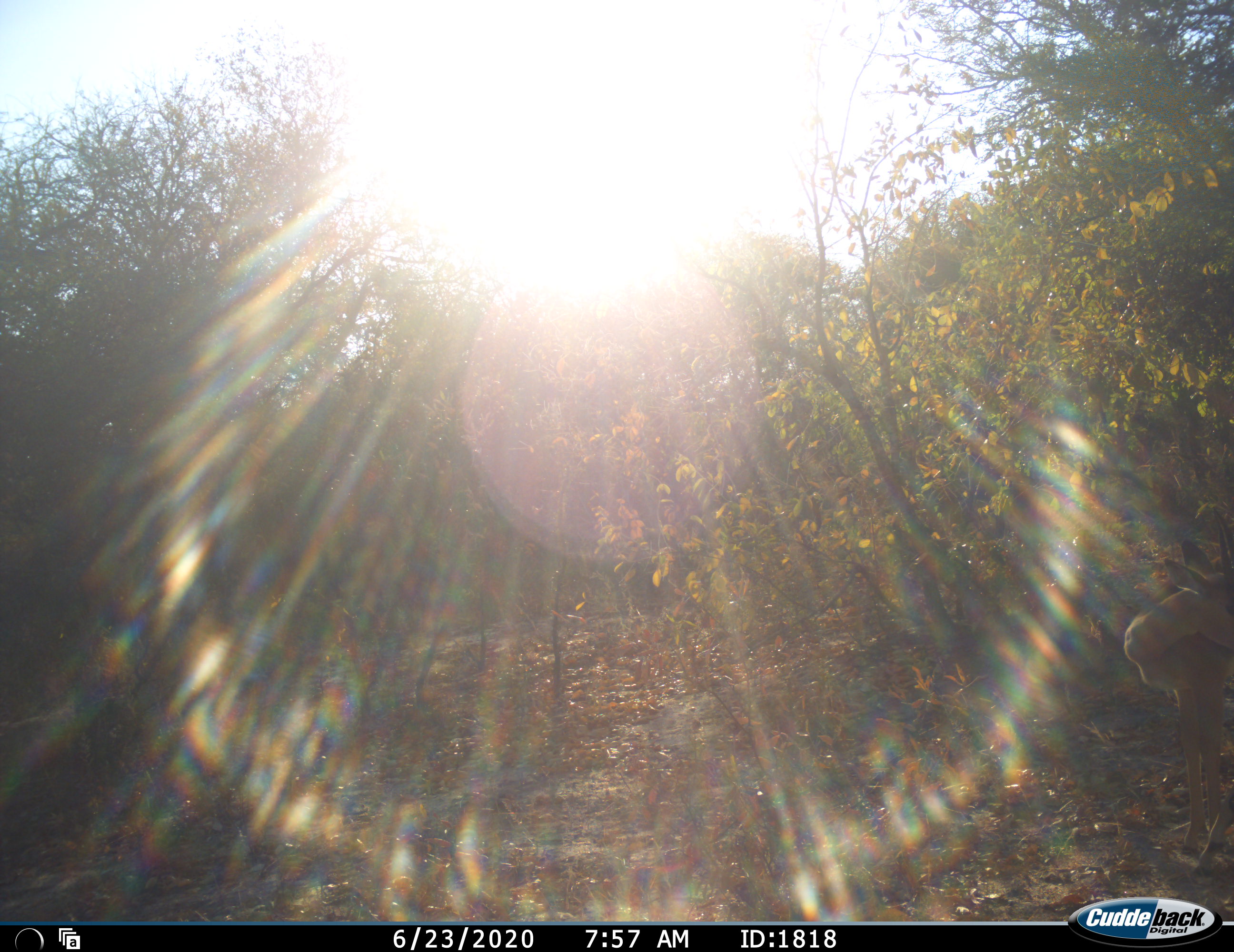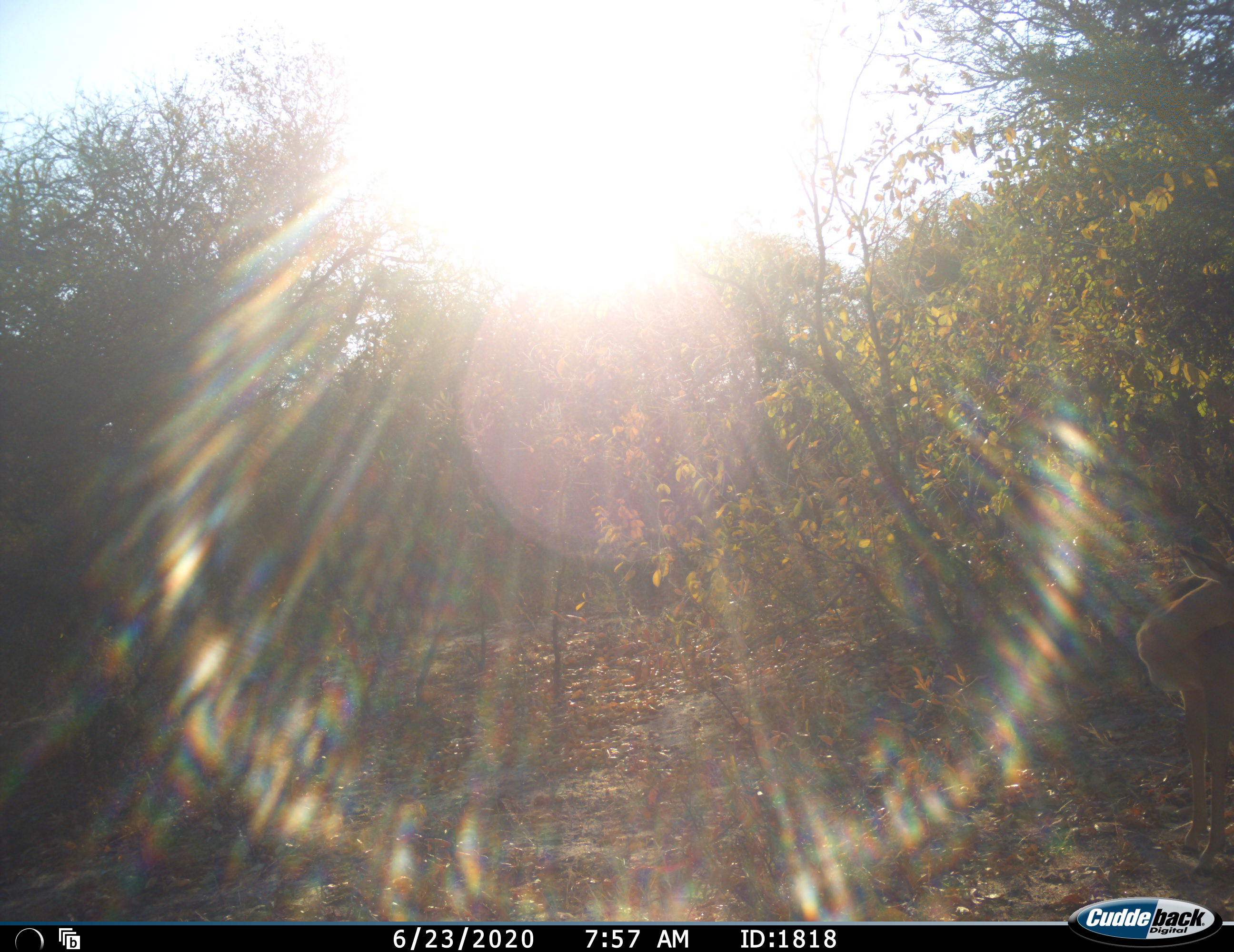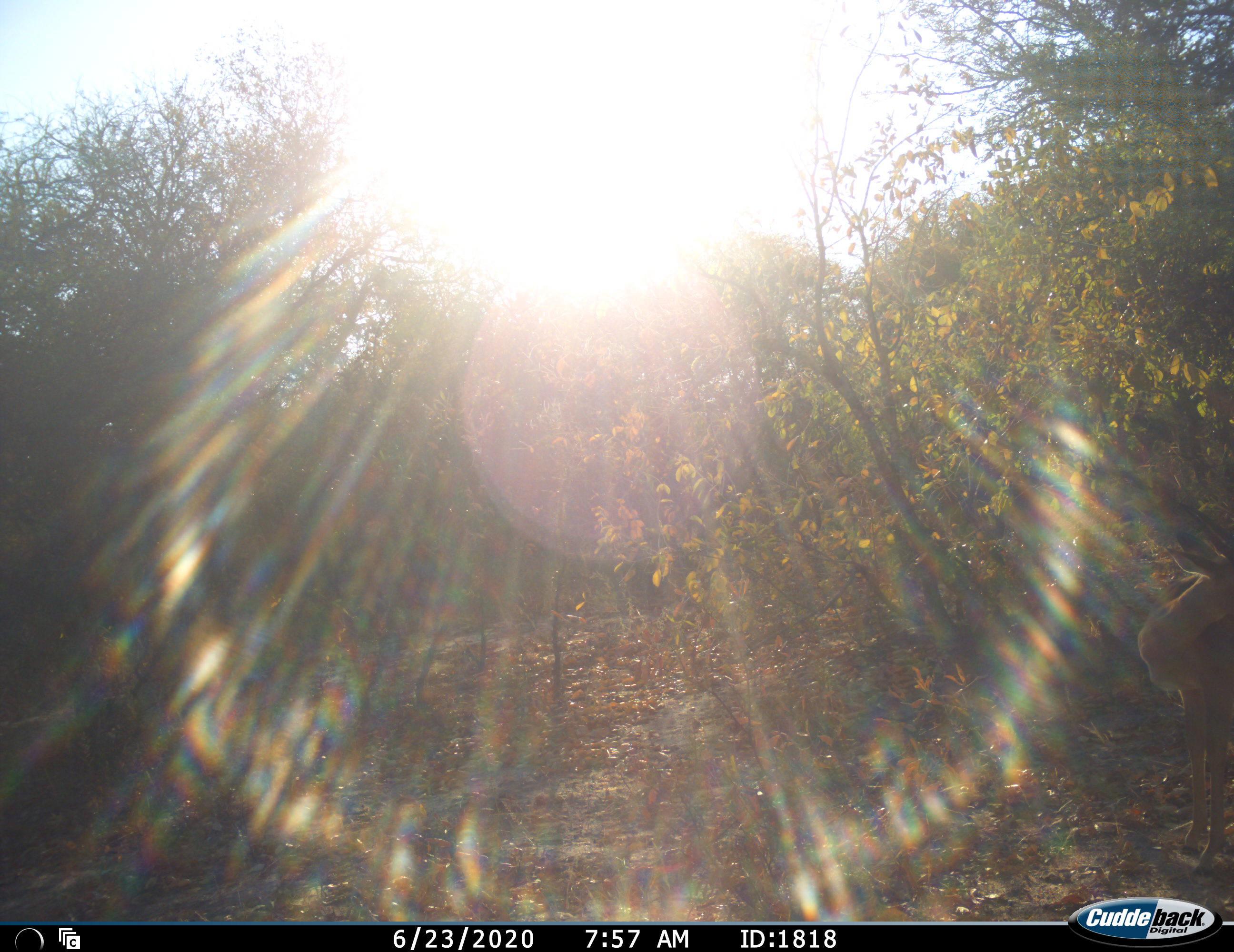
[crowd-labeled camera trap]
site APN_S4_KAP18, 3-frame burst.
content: unidentified animal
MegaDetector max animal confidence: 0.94